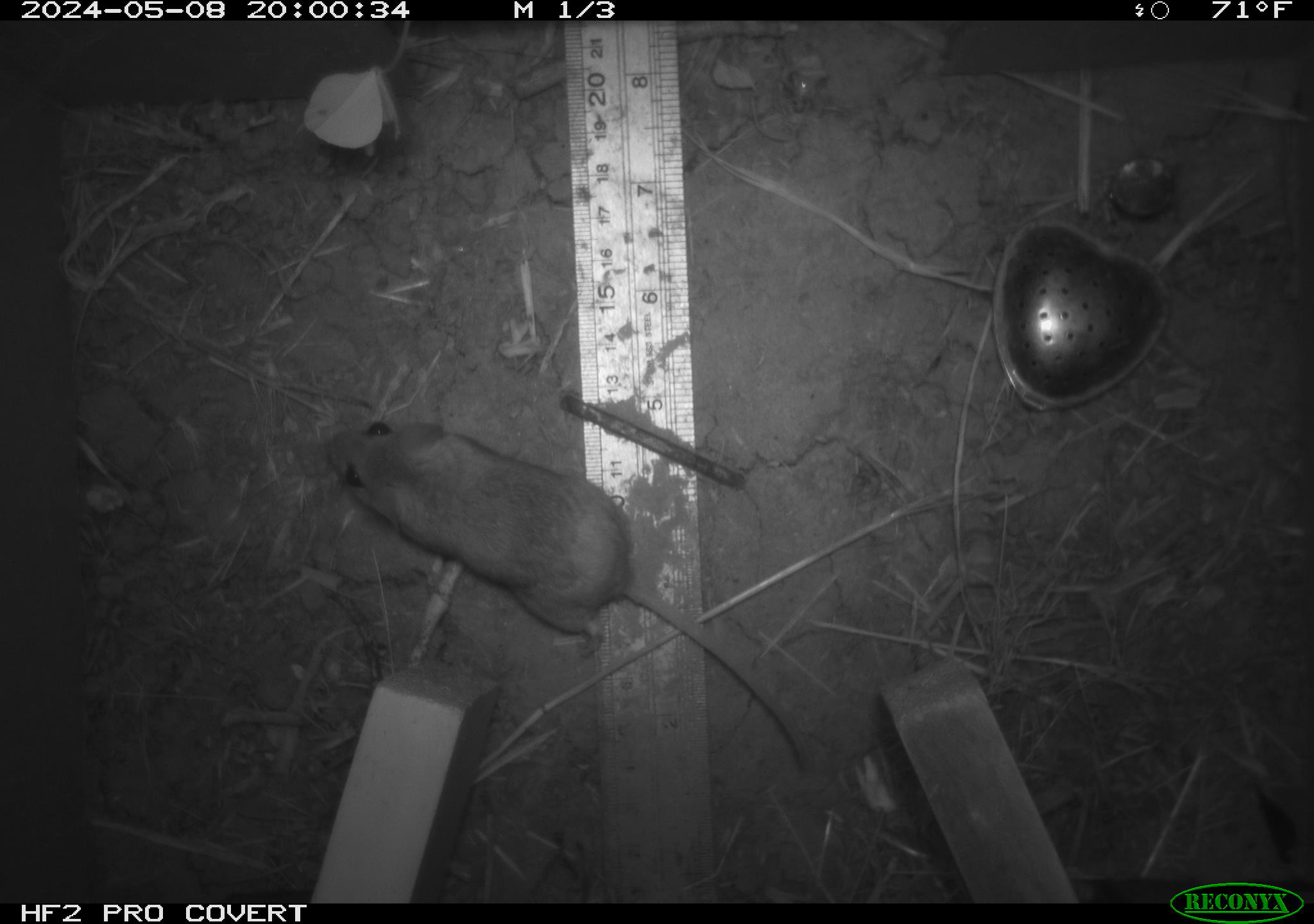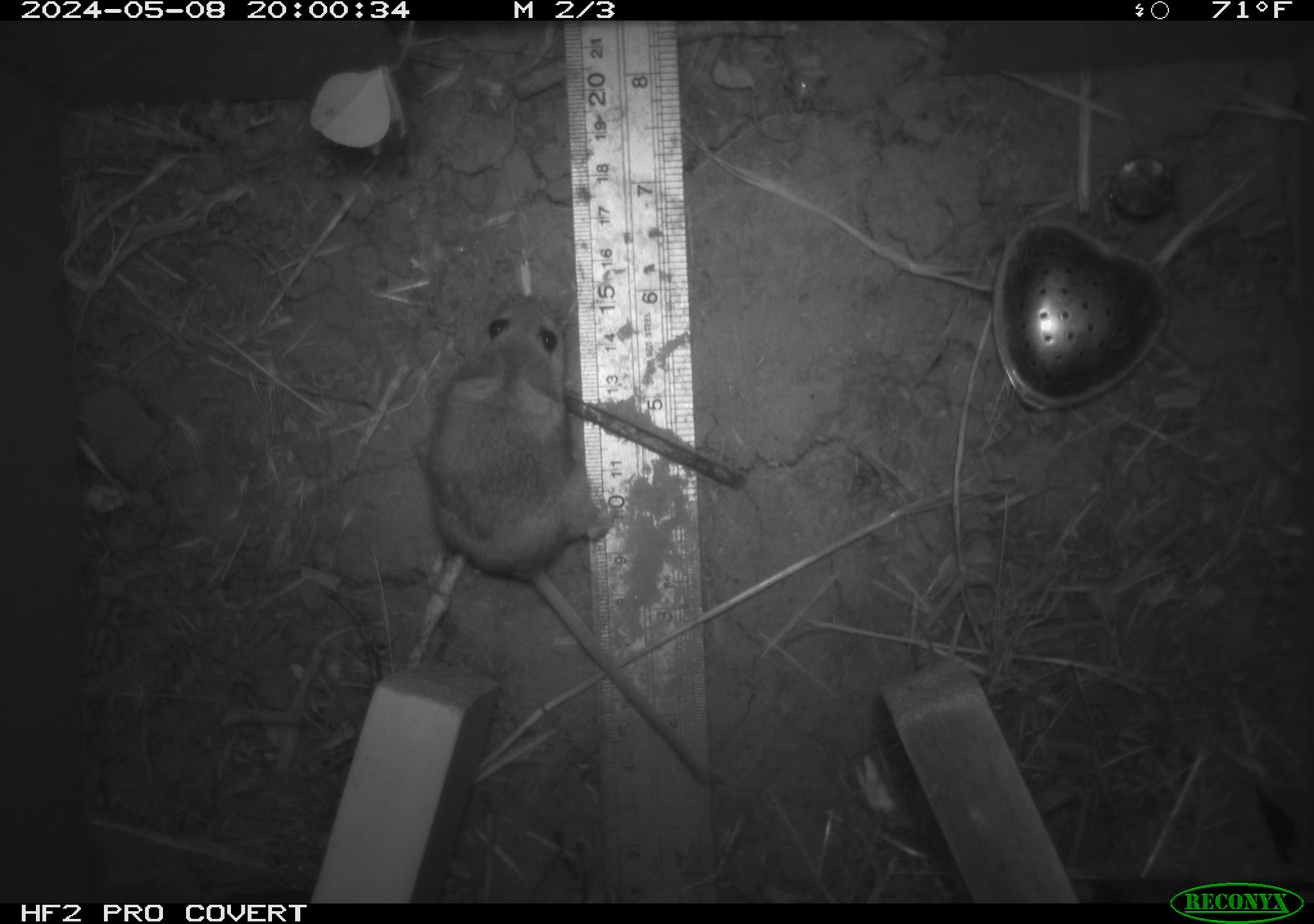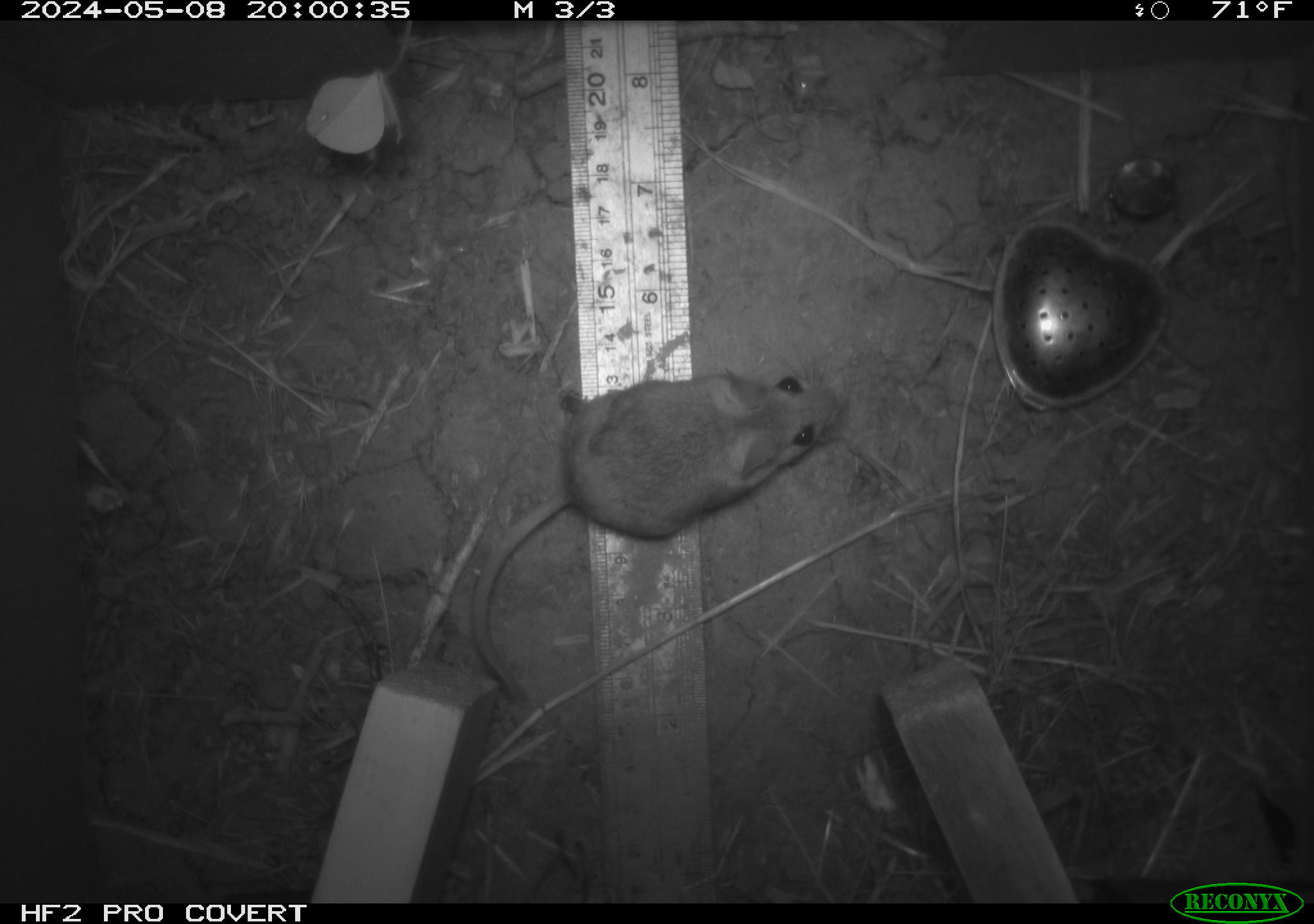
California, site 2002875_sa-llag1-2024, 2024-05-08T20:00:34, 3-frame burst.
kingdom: Animalia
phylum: Chordata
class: Mammalia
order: Rodentia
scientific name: Rodentia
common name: mouse species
Mouse species (Rodentia).